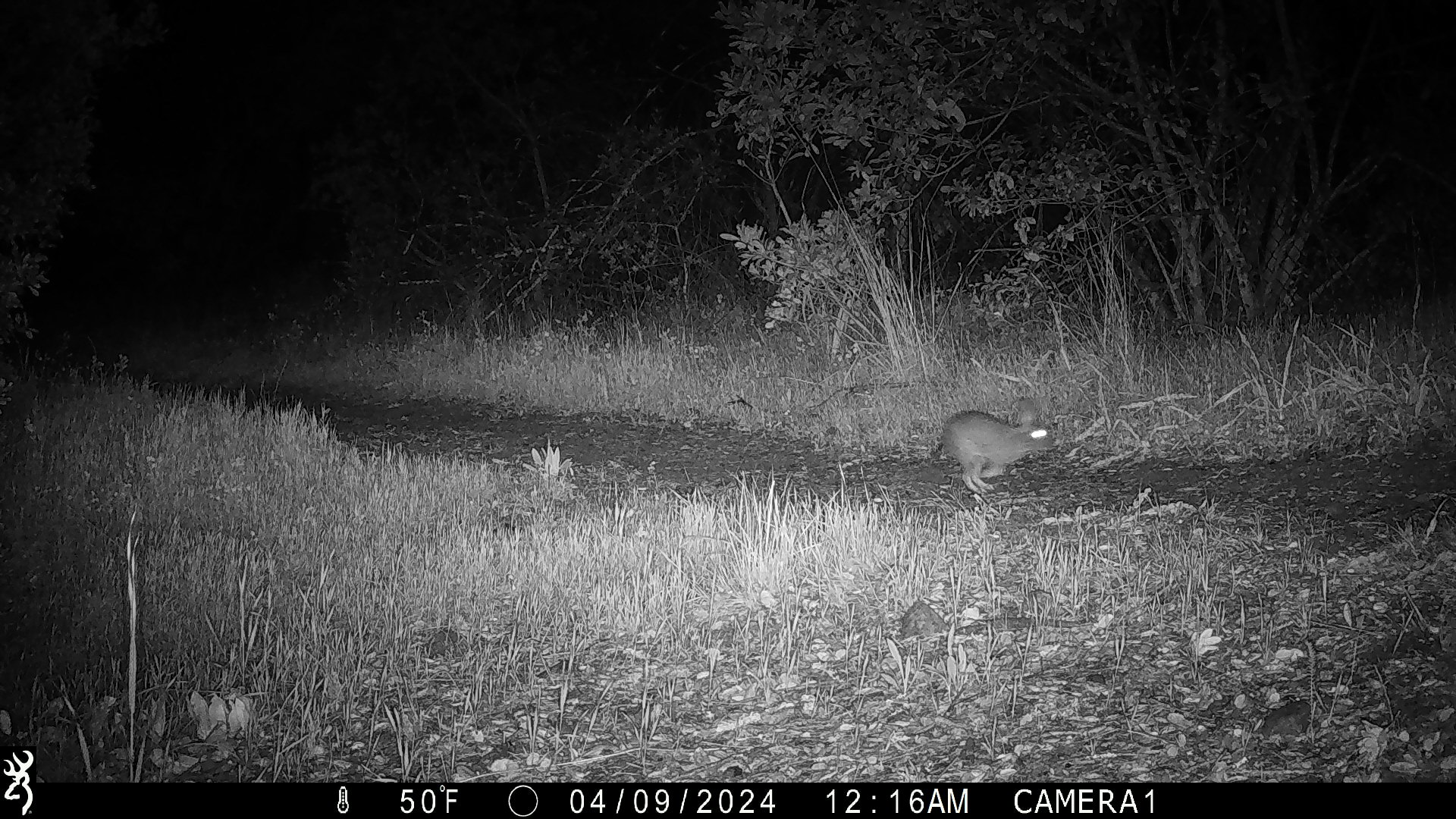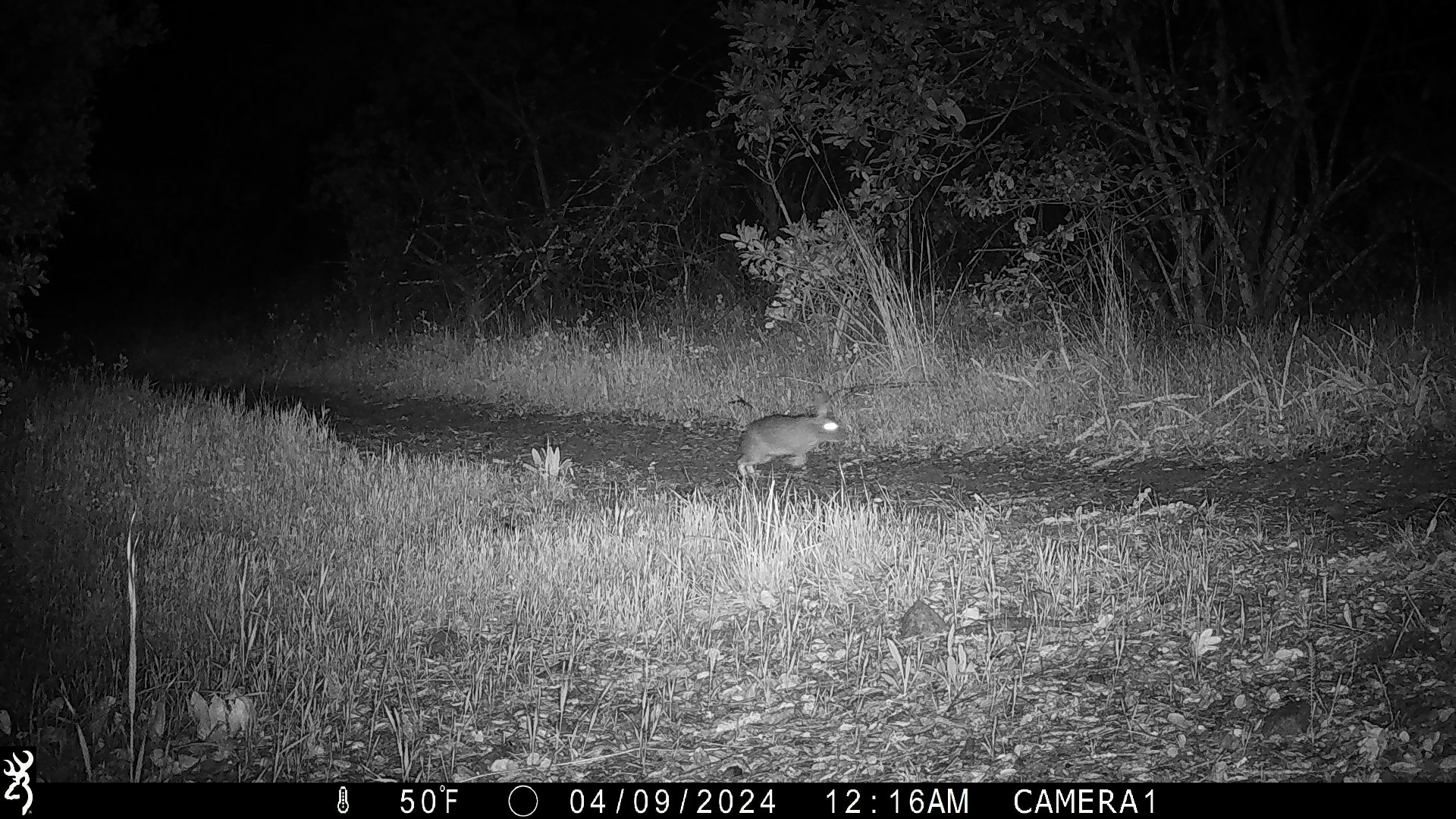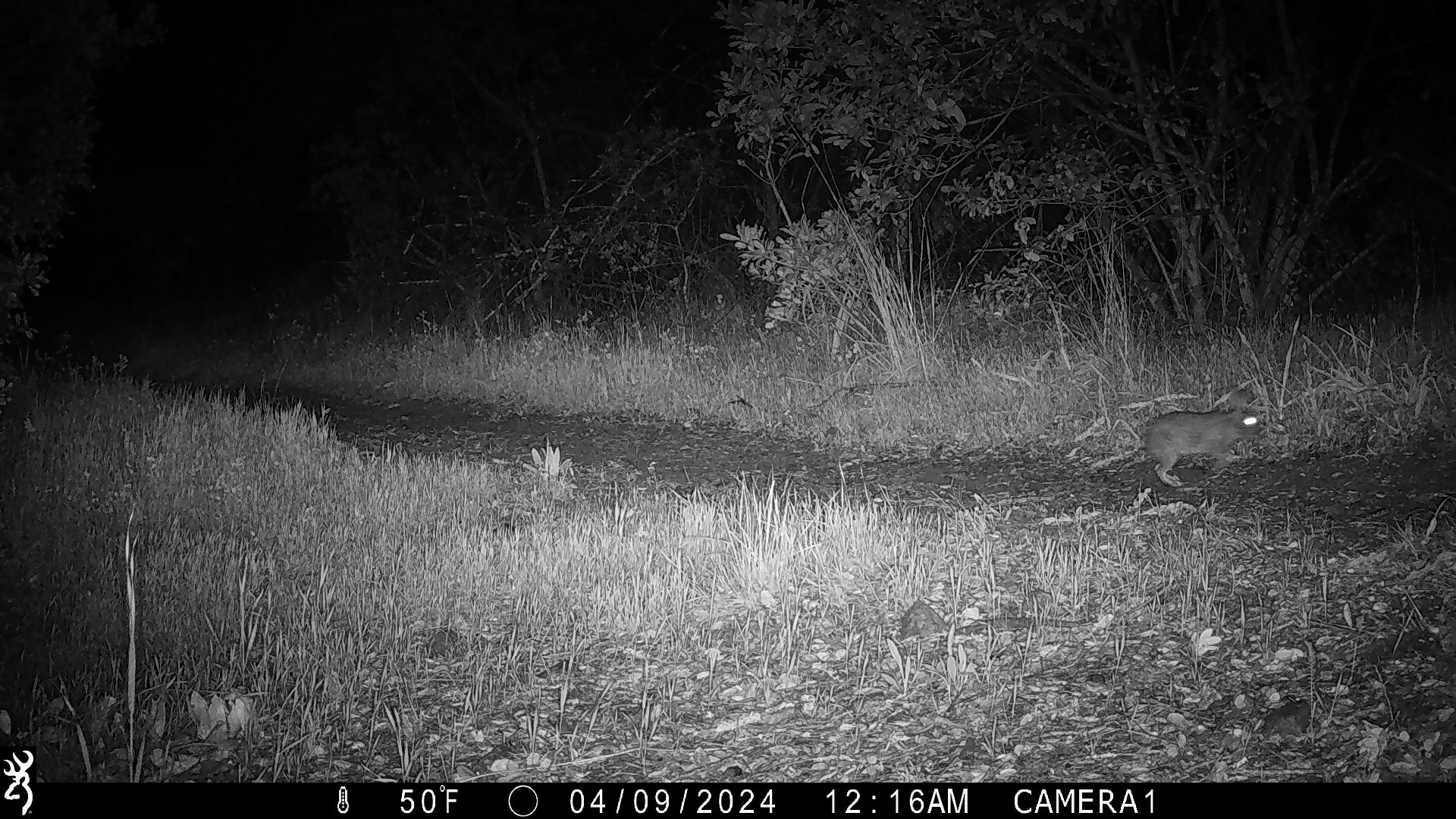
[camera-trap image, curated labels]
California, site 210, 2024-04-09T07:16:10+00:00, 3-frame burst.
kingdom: Animalia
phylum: Chordata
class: Mammalia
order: Lagomorpha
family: Leporidae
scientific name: Leporidae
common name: rabbit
Rabbit (Leporidae).